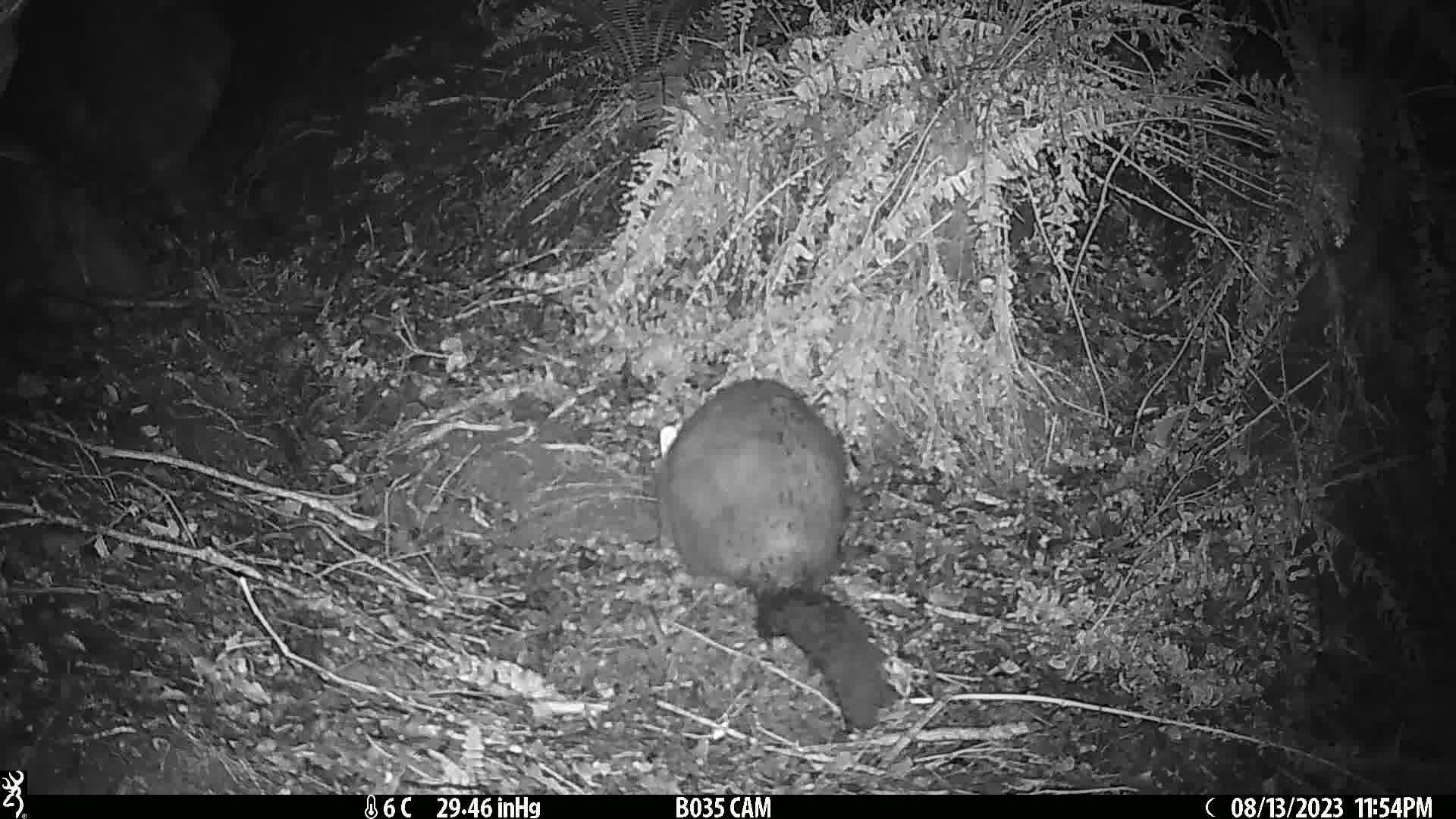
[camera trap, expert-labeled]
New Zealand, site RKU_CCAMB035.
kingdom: Animalia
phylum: Chordata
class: Mammalia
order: Diprotodontia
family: Phalangeridae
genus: Trichosurus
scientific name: Trichosurus vulpecula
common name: common brushtail possum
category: possum